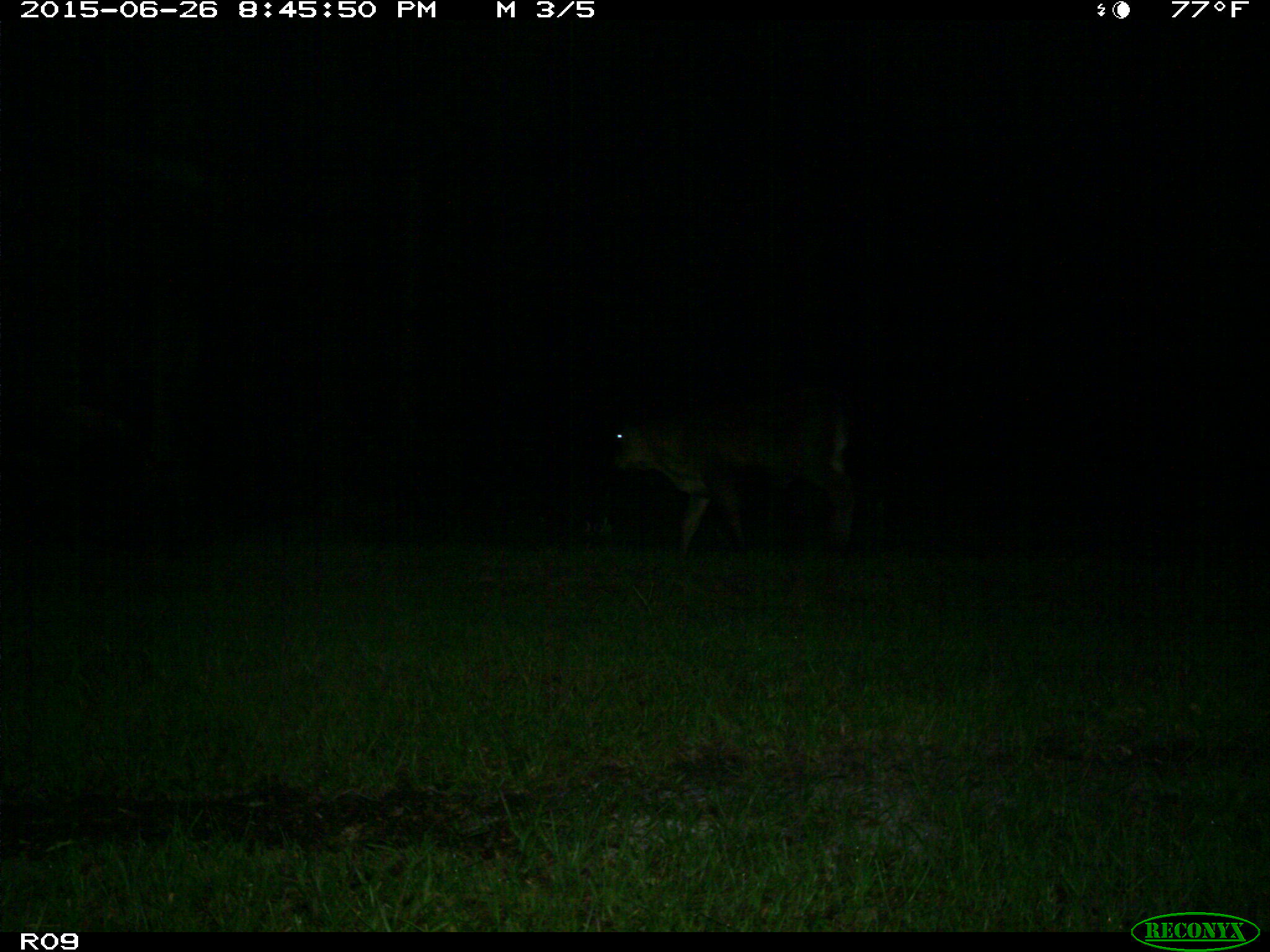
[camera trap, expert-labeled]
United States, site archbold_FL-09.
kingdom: Animalia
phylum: Chordata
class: Mammalia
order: Artiodactyla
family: Bovidae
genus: Bos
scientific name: Bos taurus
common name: domestic cow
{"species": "Bos taurus (domestic cow)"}